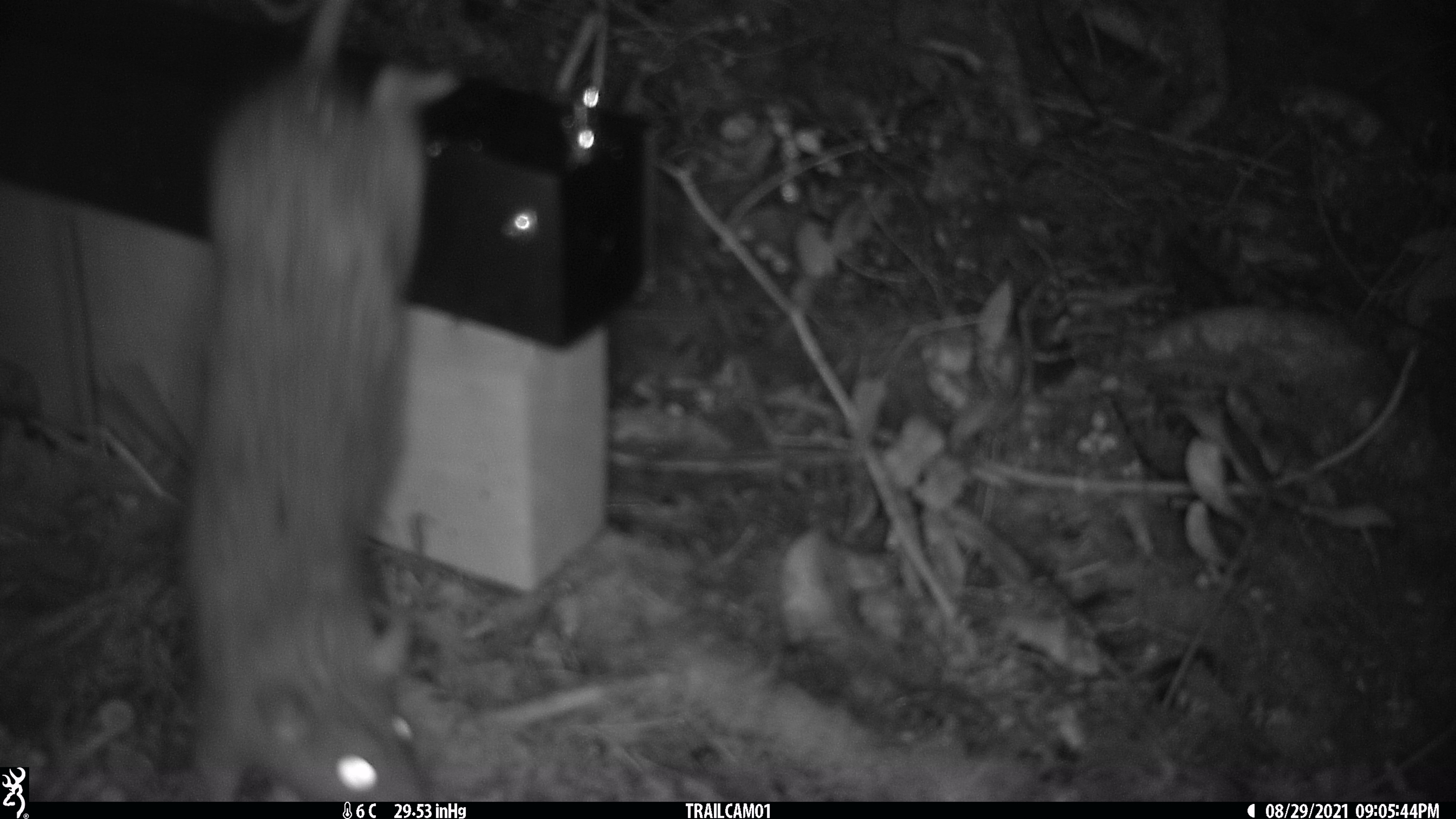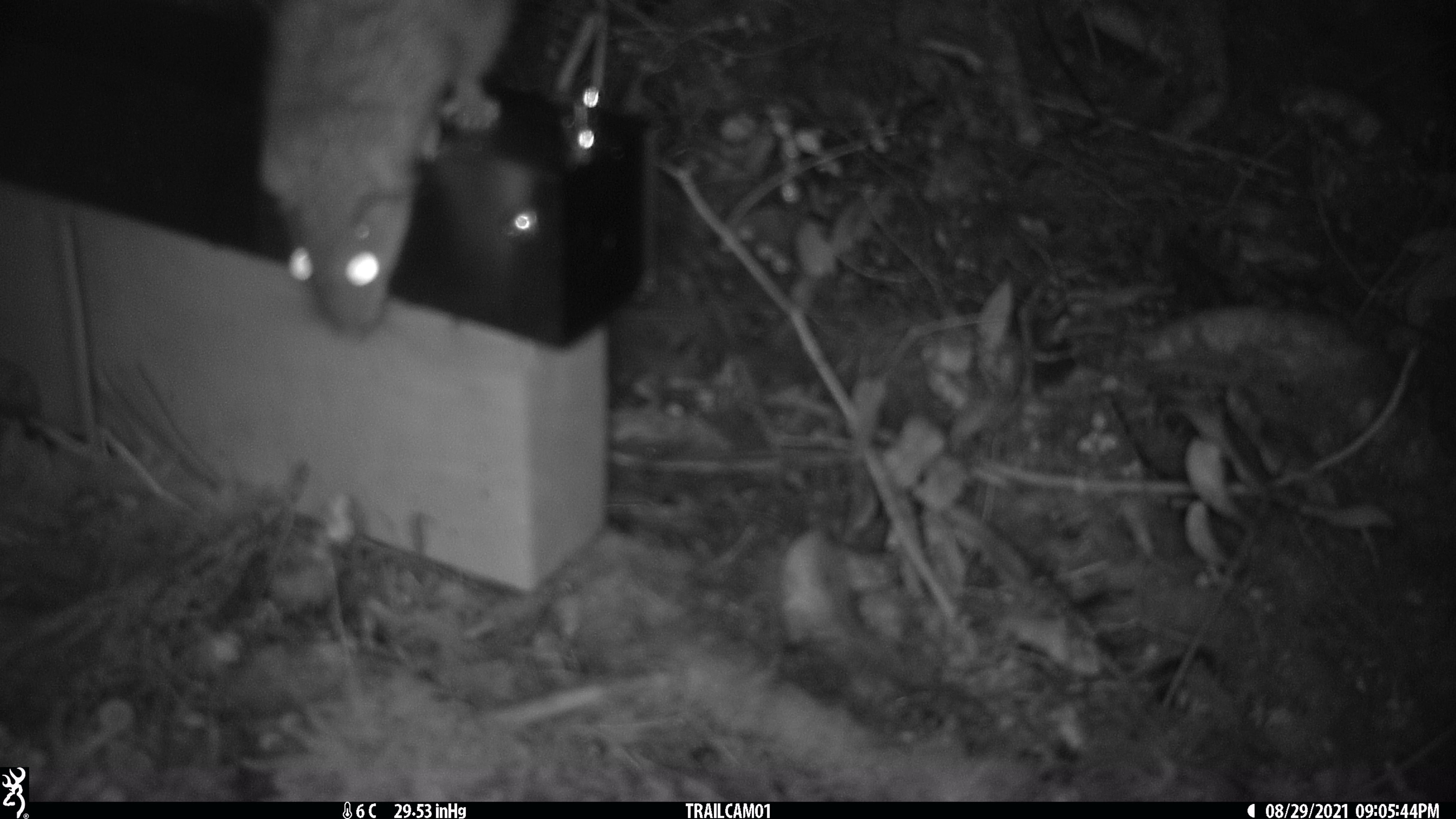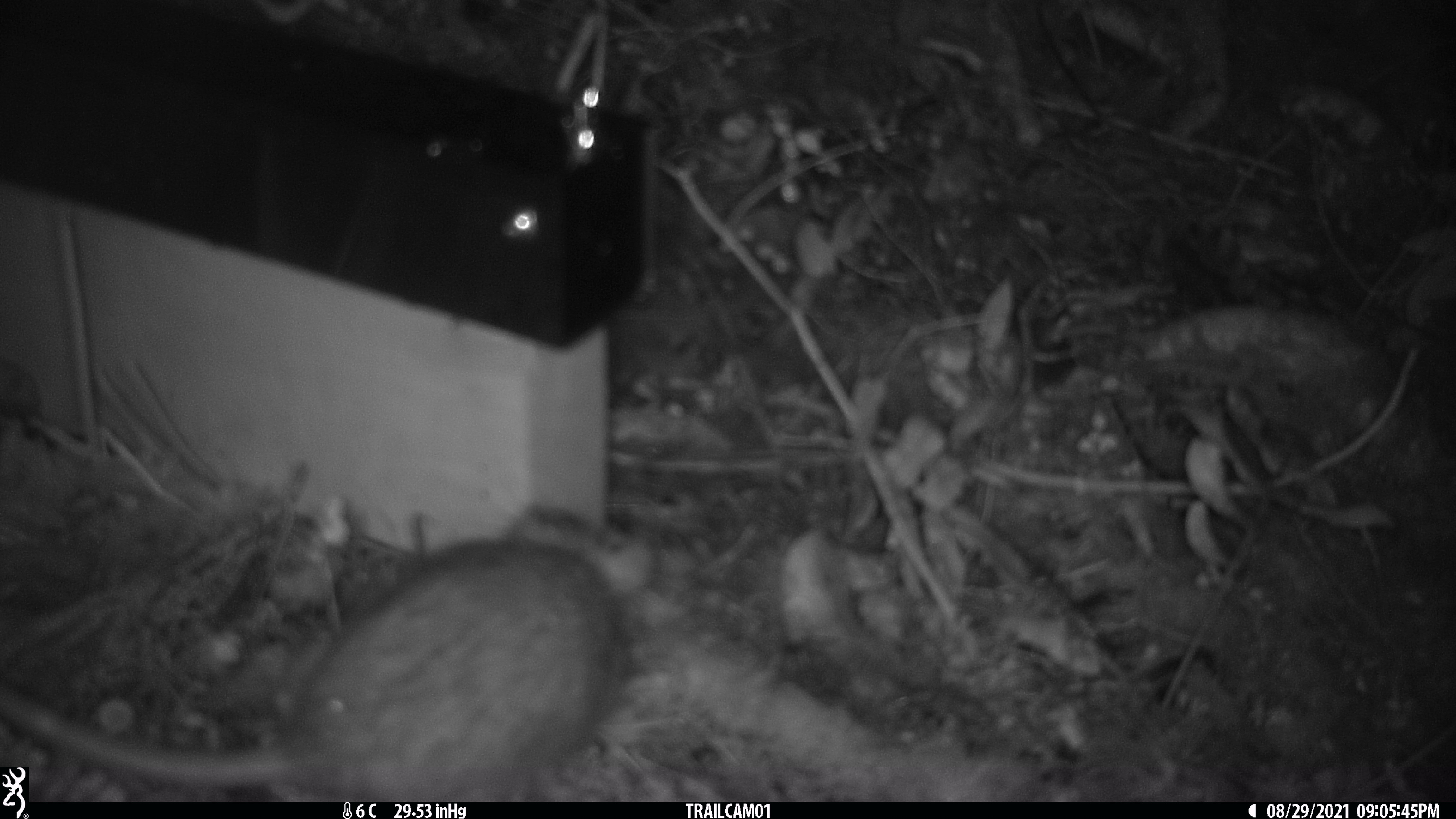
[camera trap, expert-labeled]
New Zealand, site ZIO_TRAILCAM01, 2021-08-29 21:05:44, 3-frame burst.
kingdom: Animalia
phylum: Chordata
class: Mammalia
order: Rodentia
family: Muridae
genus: Rattus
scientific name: Rattus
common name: rat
Rat (Rattus).